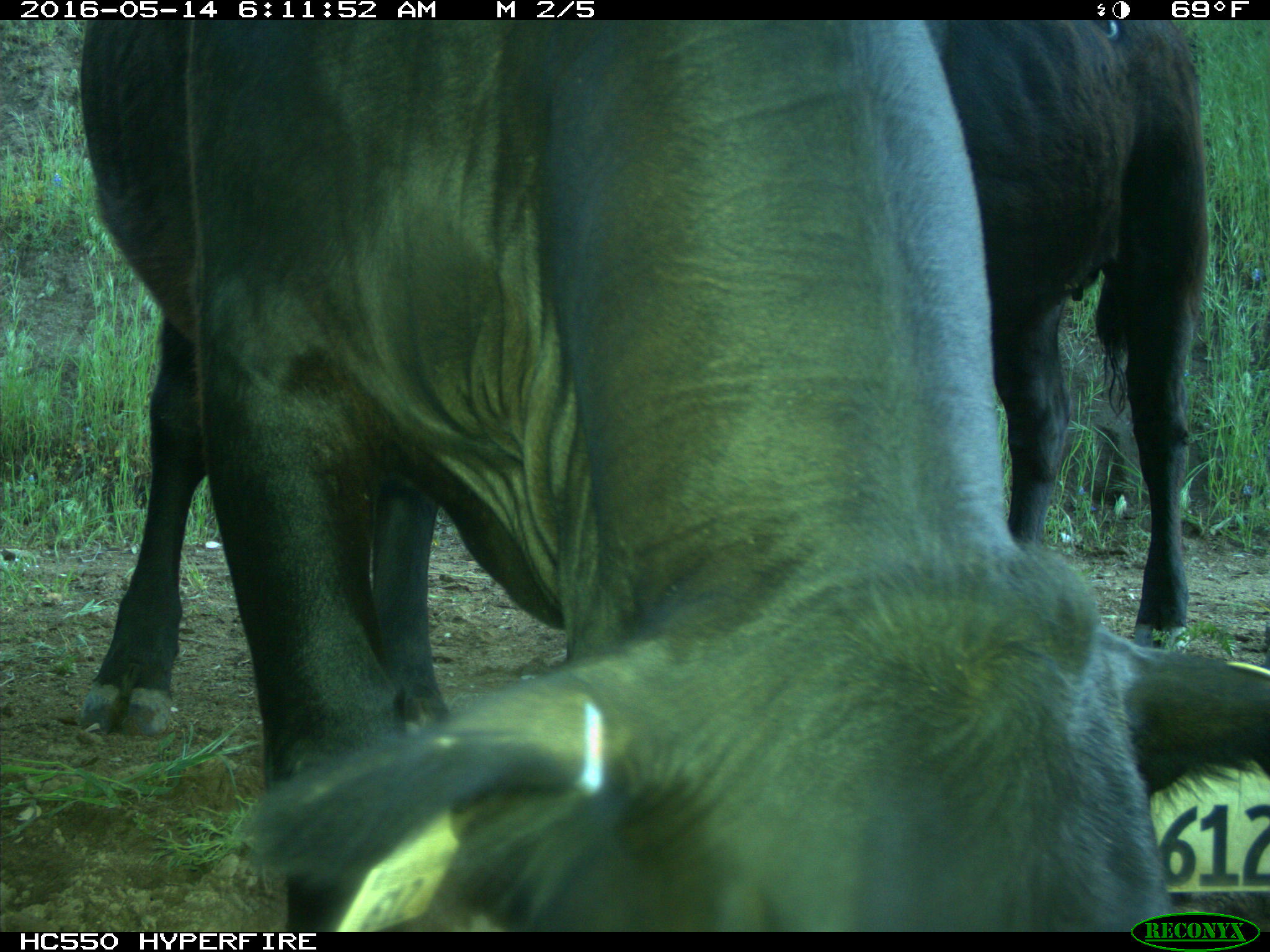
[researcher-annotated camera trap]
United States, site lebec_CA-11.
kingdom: Animalia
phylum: Chordata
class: Mammalia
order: Artiodactyla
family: Bovidae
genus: Bos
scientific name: Bos taurus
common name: domestic cow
Bos taurus (domestic cow).